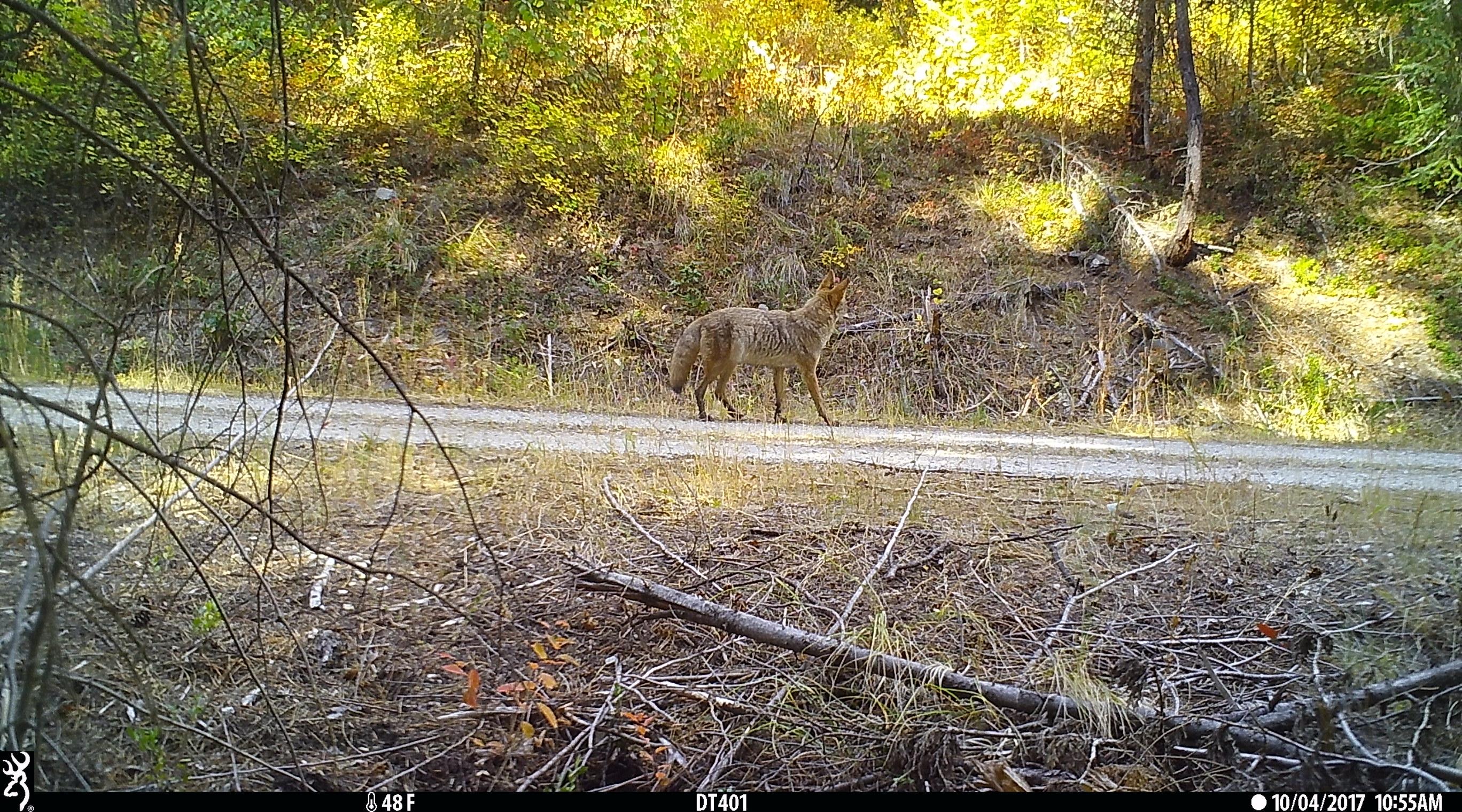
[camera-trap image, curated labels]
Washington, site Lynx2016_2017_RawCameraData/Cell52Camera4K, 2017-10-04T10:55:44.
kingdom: Animalia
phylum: Chordata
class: Mammalia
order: Carnivora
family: Canidae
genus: Canis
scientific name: Canis latrans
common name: coyote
Canis latrans (coyote). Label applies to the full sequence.